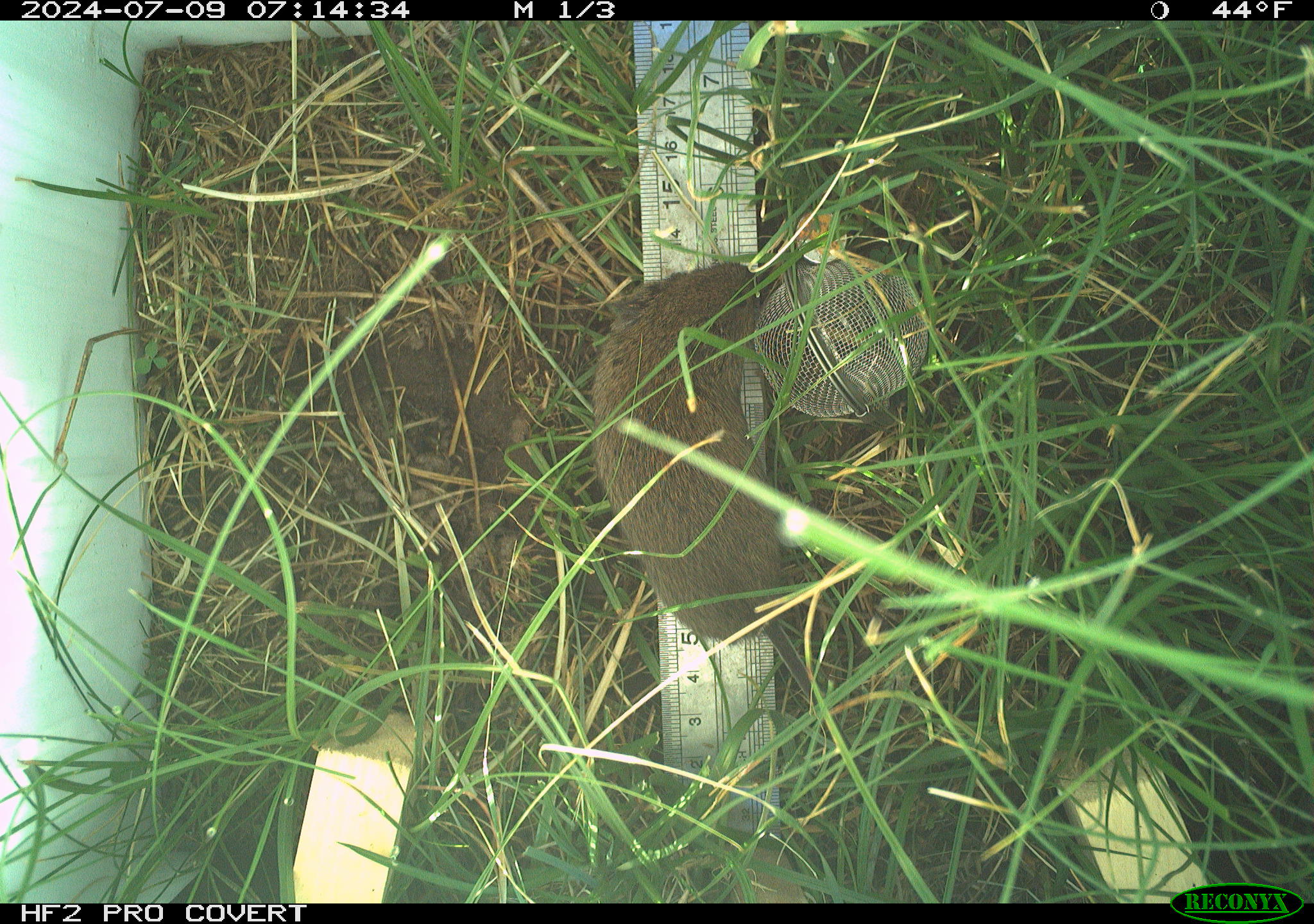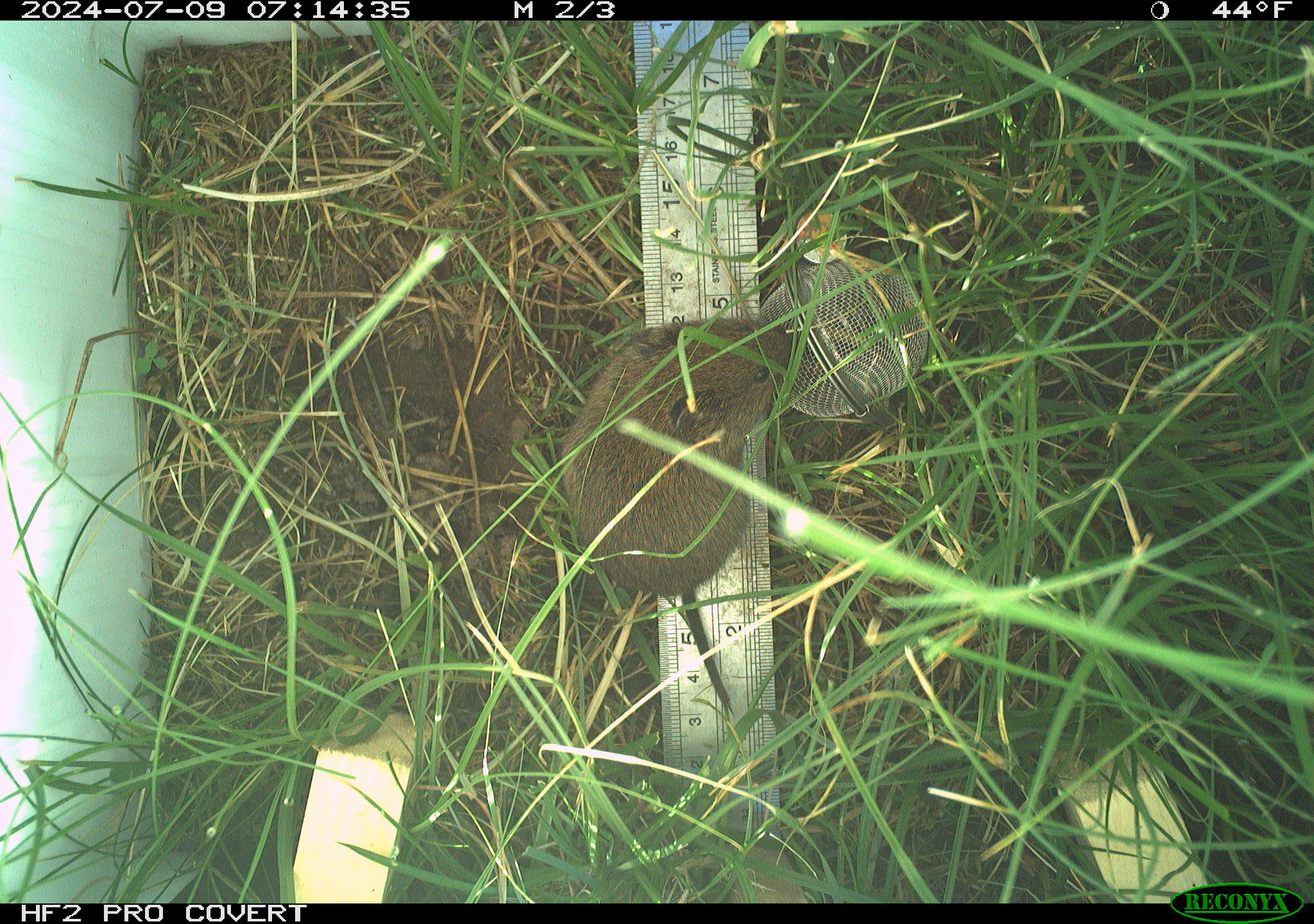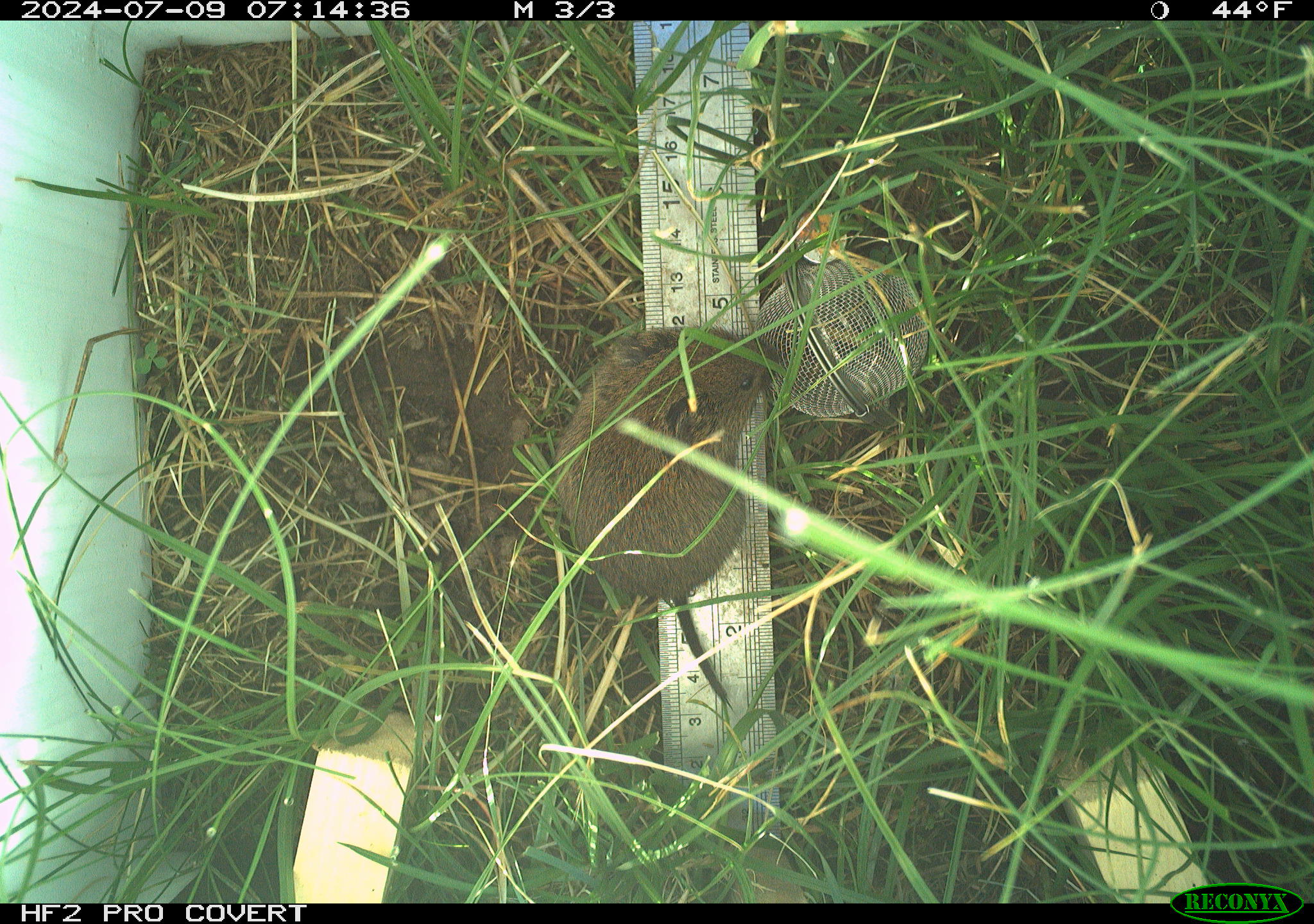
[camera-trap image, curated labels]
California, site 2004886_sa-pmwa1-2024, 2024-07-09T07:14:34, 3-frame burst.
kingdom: Animalia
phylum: Chordata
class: Mammalia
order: Rodentia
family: Cricetidae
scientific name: Arvicolinae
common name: voles, lemmings, and muskrats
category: arvicolinae subfamily